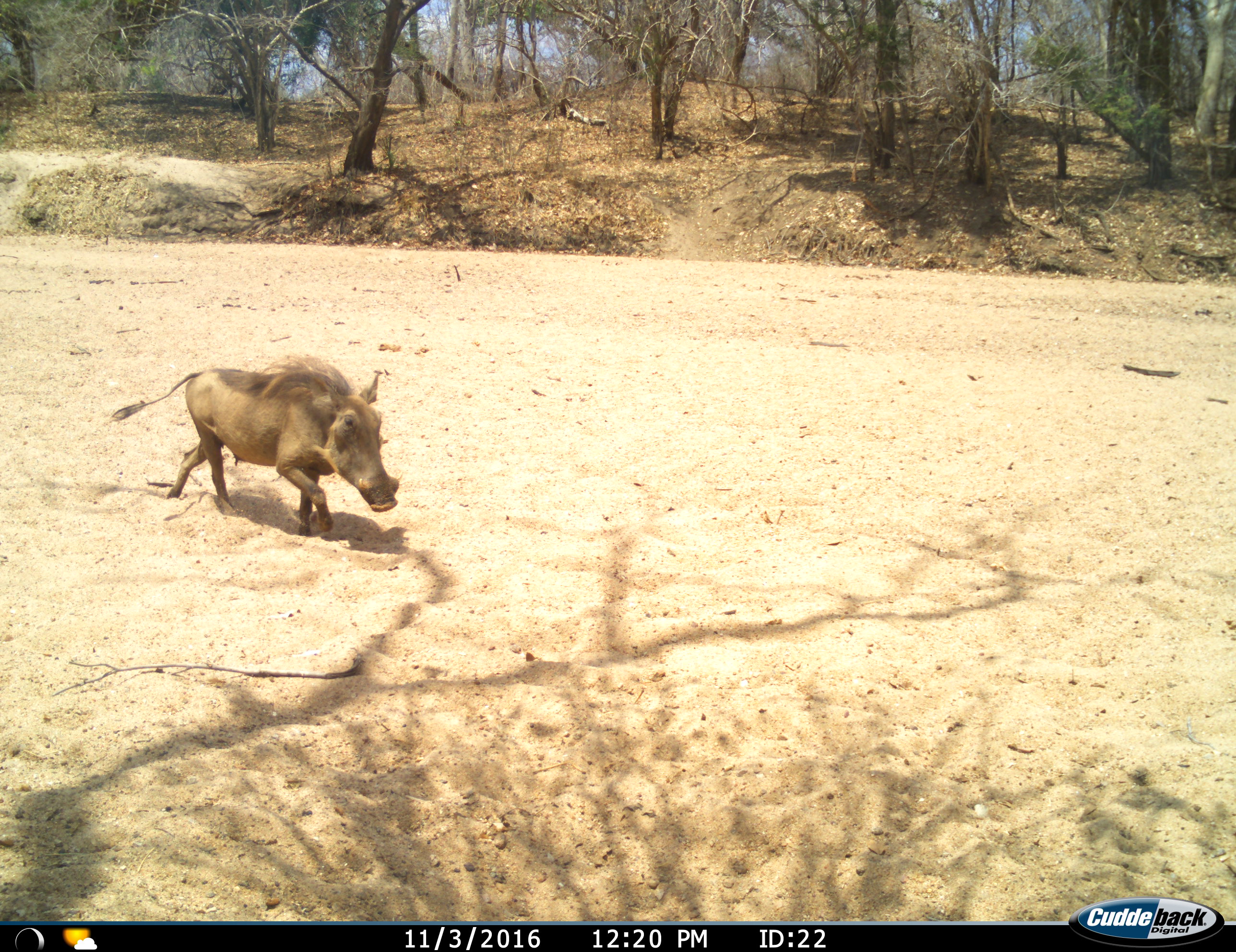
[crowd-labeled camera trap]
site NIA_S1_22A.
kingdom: Animalia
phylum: Chordata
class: Mammalia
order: Artiodactyla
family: Suidae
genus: Phacochoerus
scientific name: Phacochoerus africanus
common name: warthog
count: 1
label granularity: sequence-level